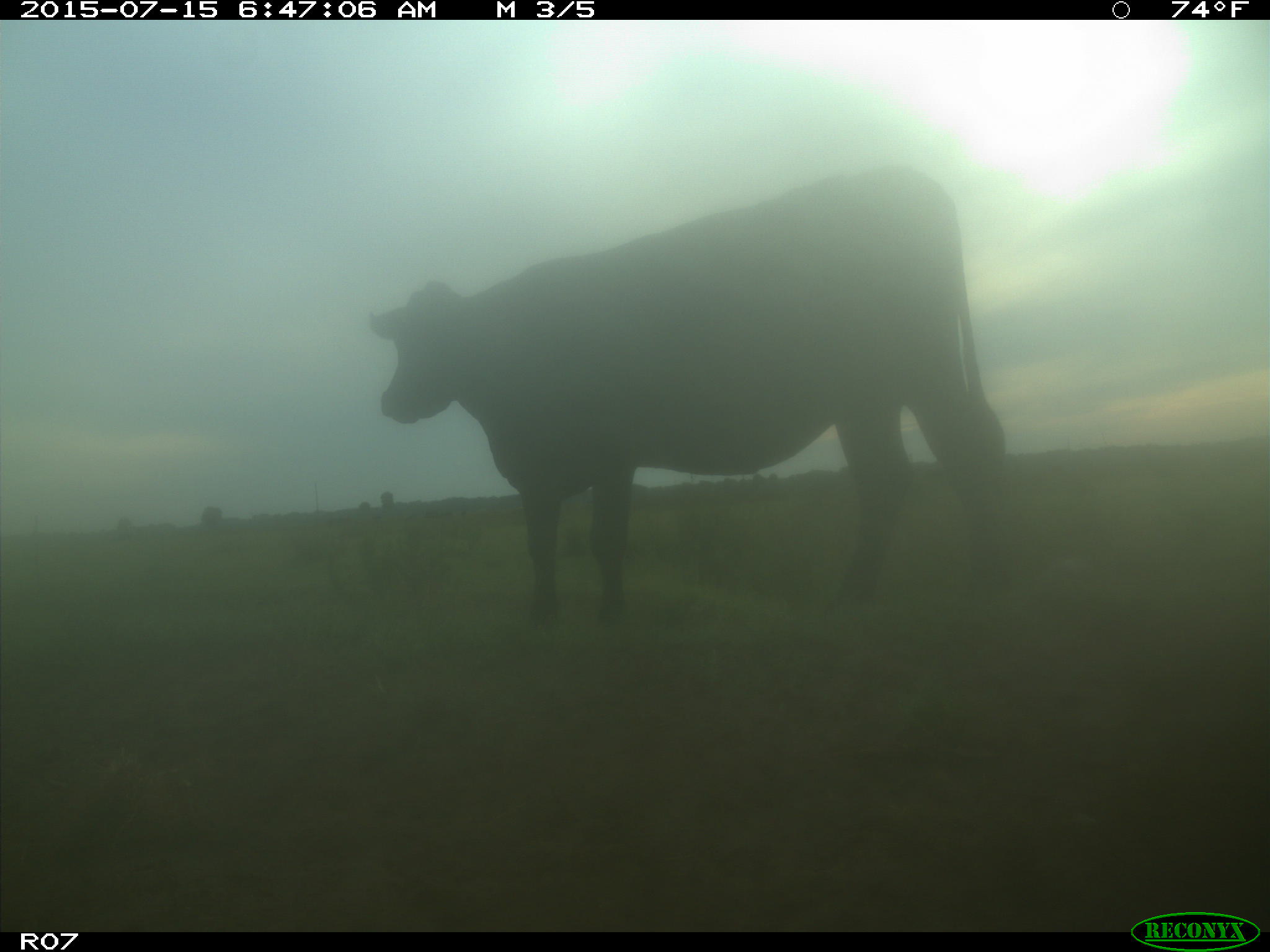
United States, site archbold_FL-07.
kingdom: Animalia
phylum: Chordata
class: Mammalia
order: Artiodactyla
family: Bovidae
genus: Bos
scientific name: Bos taurus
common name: domestic cow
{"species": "Bos taurus (domestic cow)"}